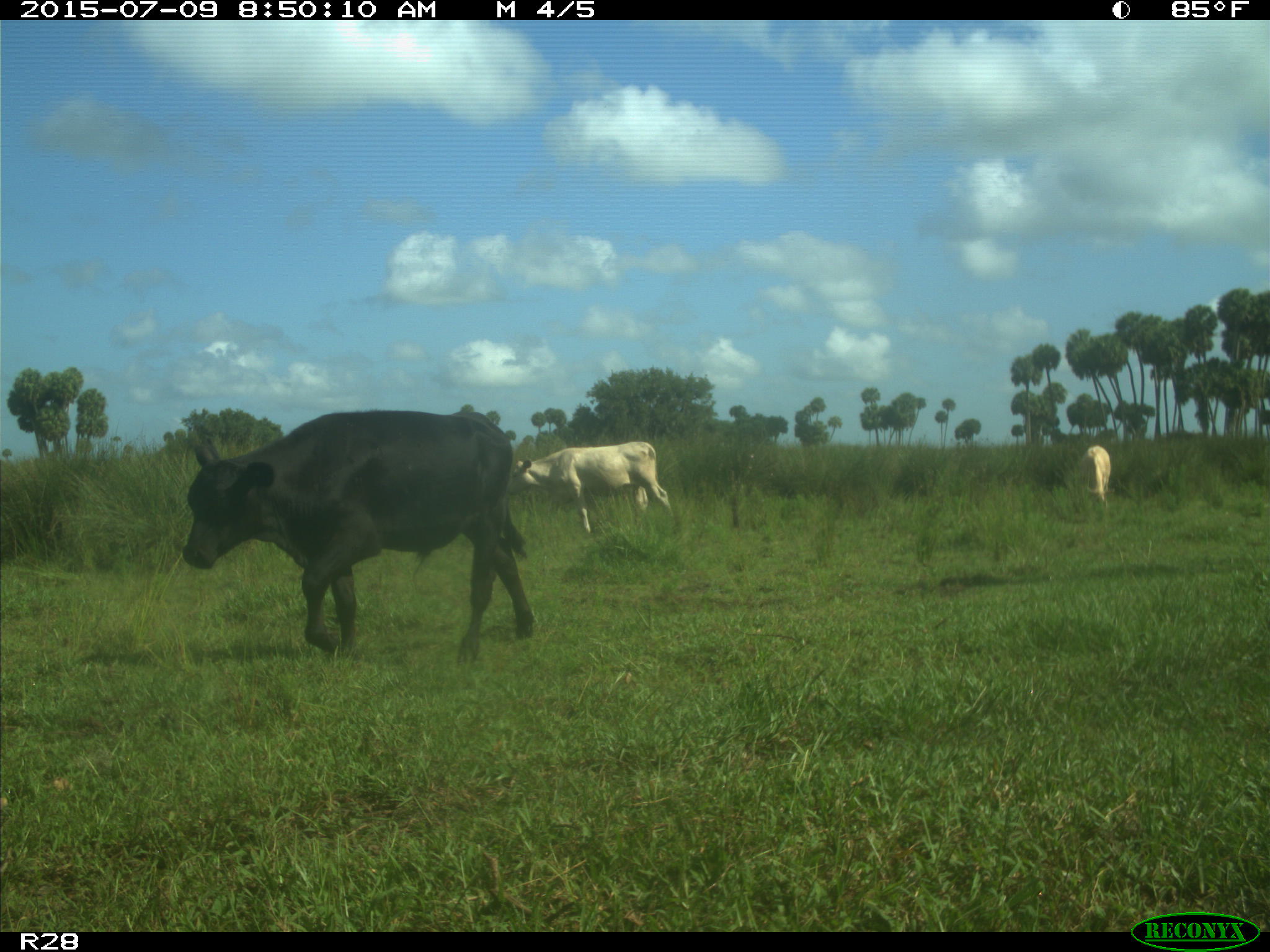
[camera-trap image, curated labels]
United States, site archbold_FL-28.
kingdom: Animalia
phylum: Chordata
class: Mammalia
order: Artiodactyla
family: Bovidae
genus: Bos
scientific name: Bos taurus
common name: domestic cow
Bos taurus (domestic cow).